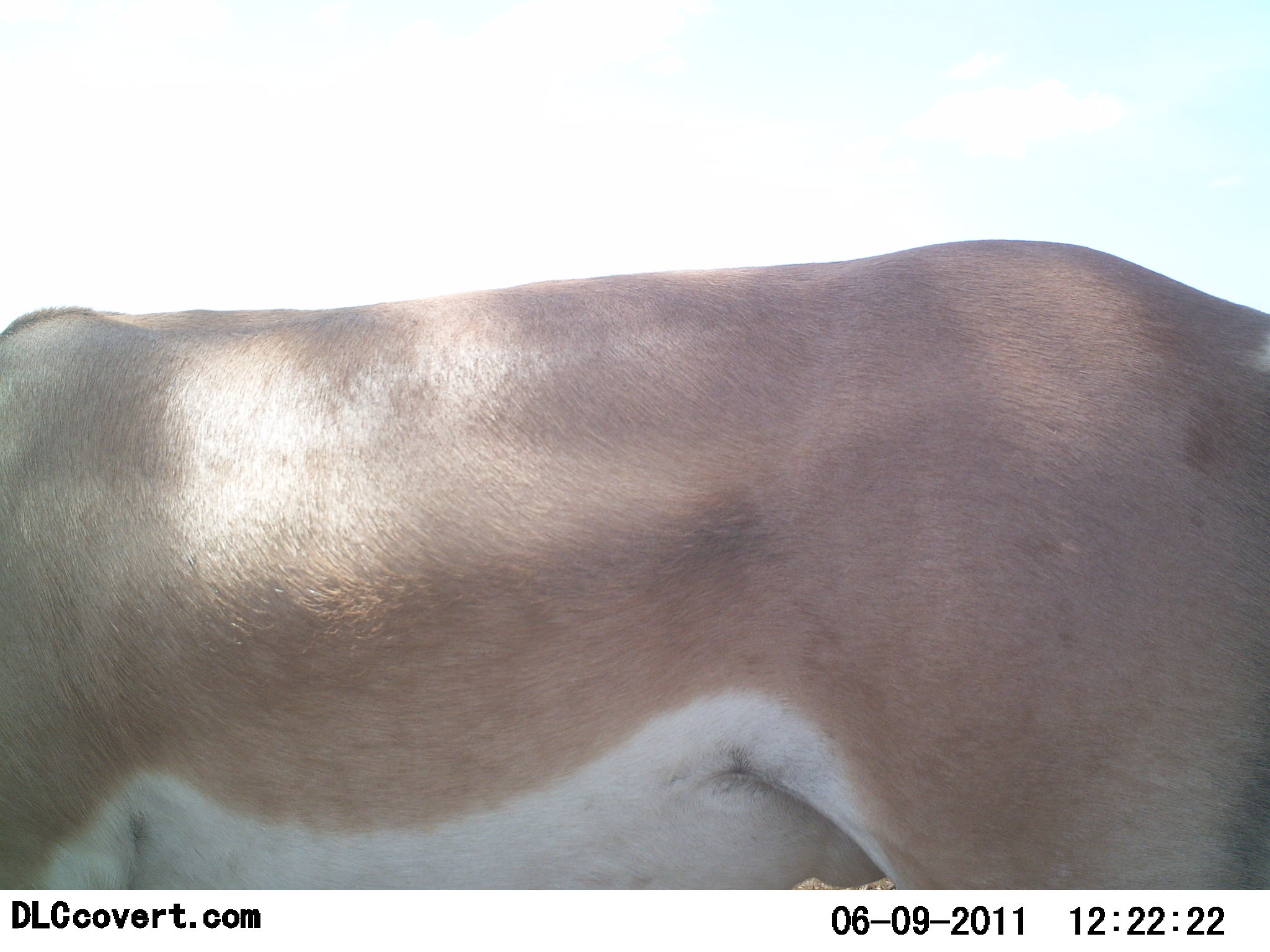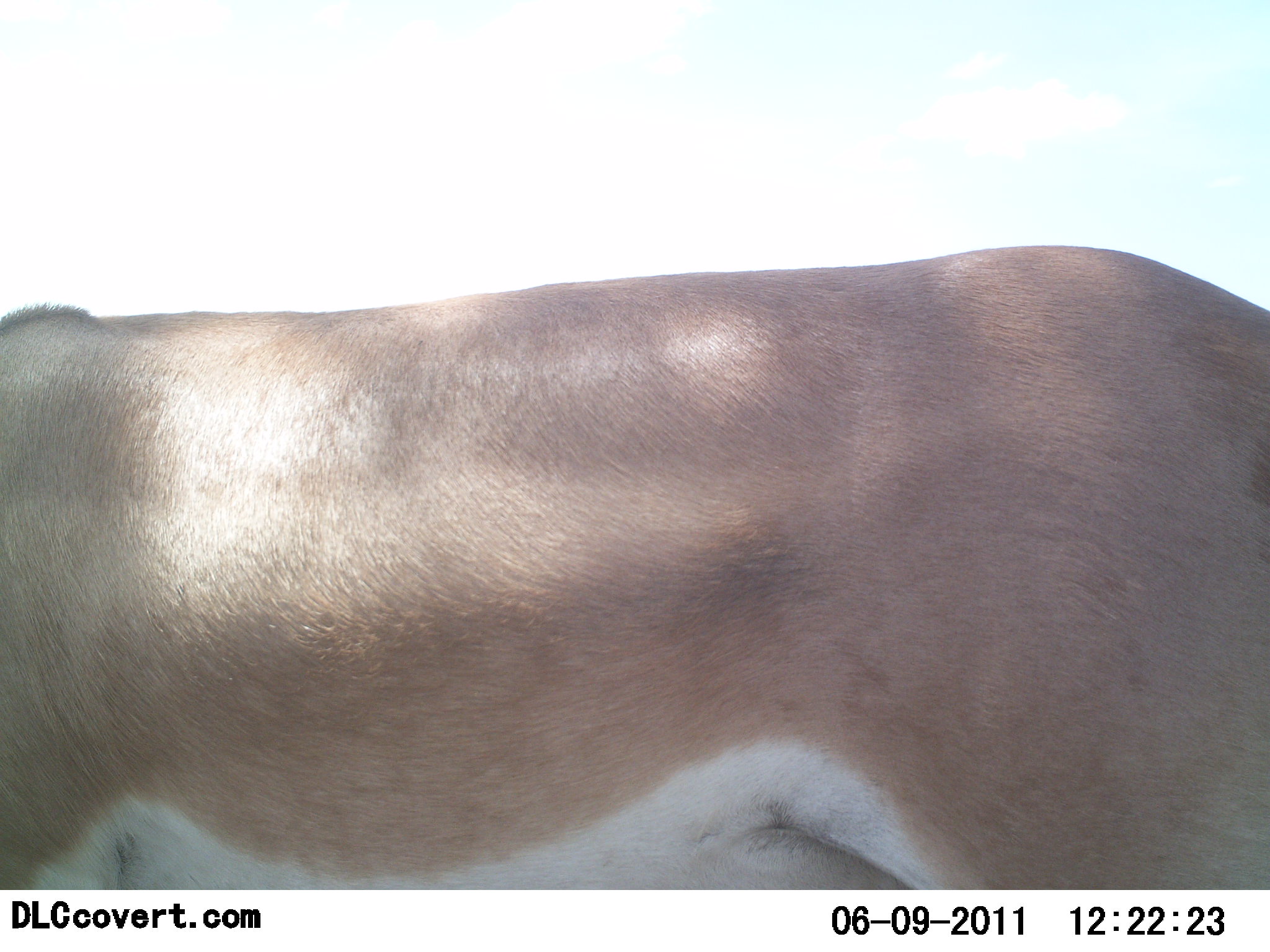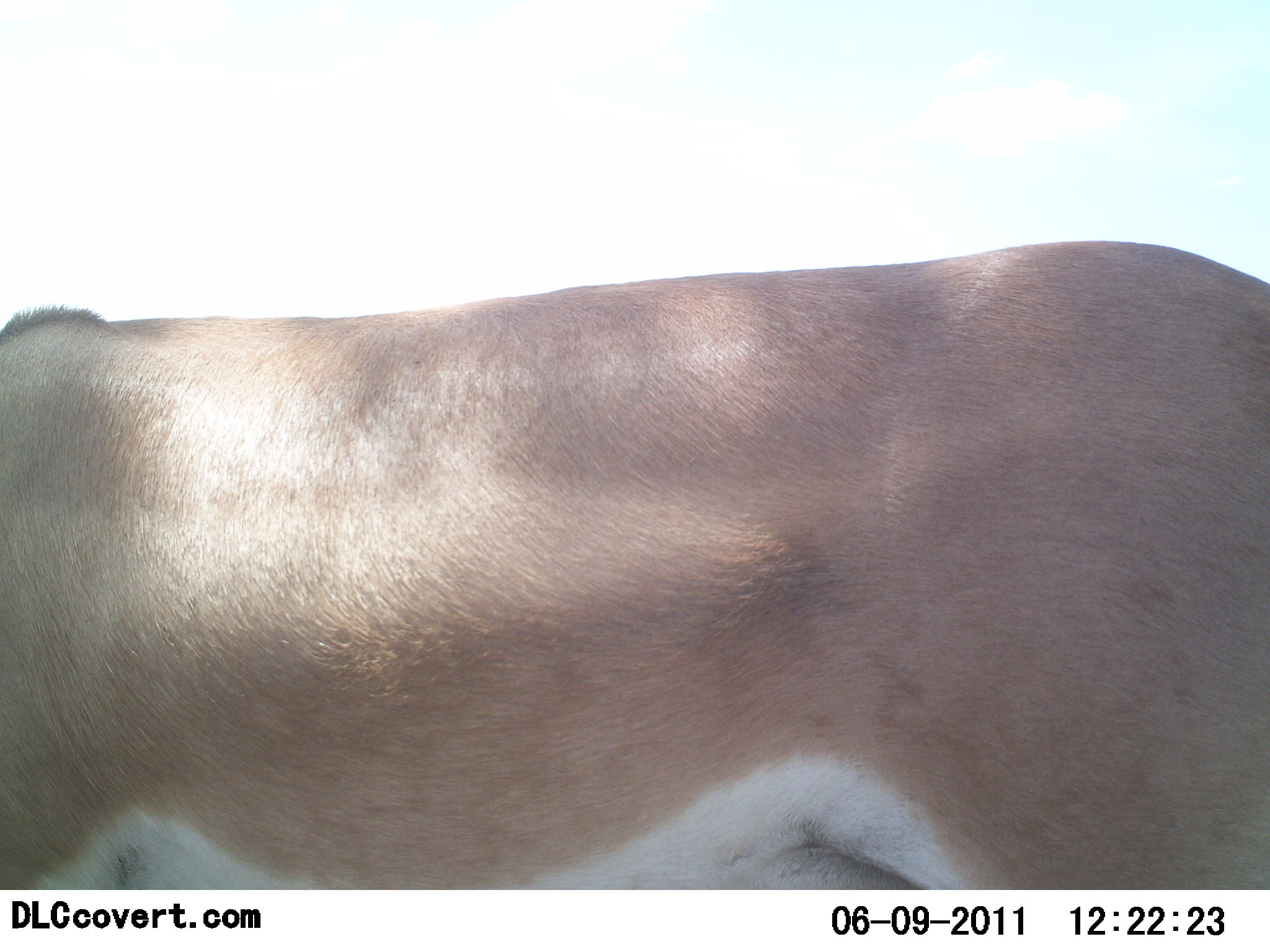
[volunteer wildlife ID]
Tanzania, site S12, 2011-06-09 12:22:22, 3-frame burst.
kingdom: Animalia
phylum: Chordata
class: Mammalia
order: Artiodactyla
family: Bovidae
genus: Nanger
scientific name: Nanger granti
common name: grant's gazelle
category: gazellegrants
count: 1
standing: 80%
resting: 0%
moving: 20%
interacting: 0%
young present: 0%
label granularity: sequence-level